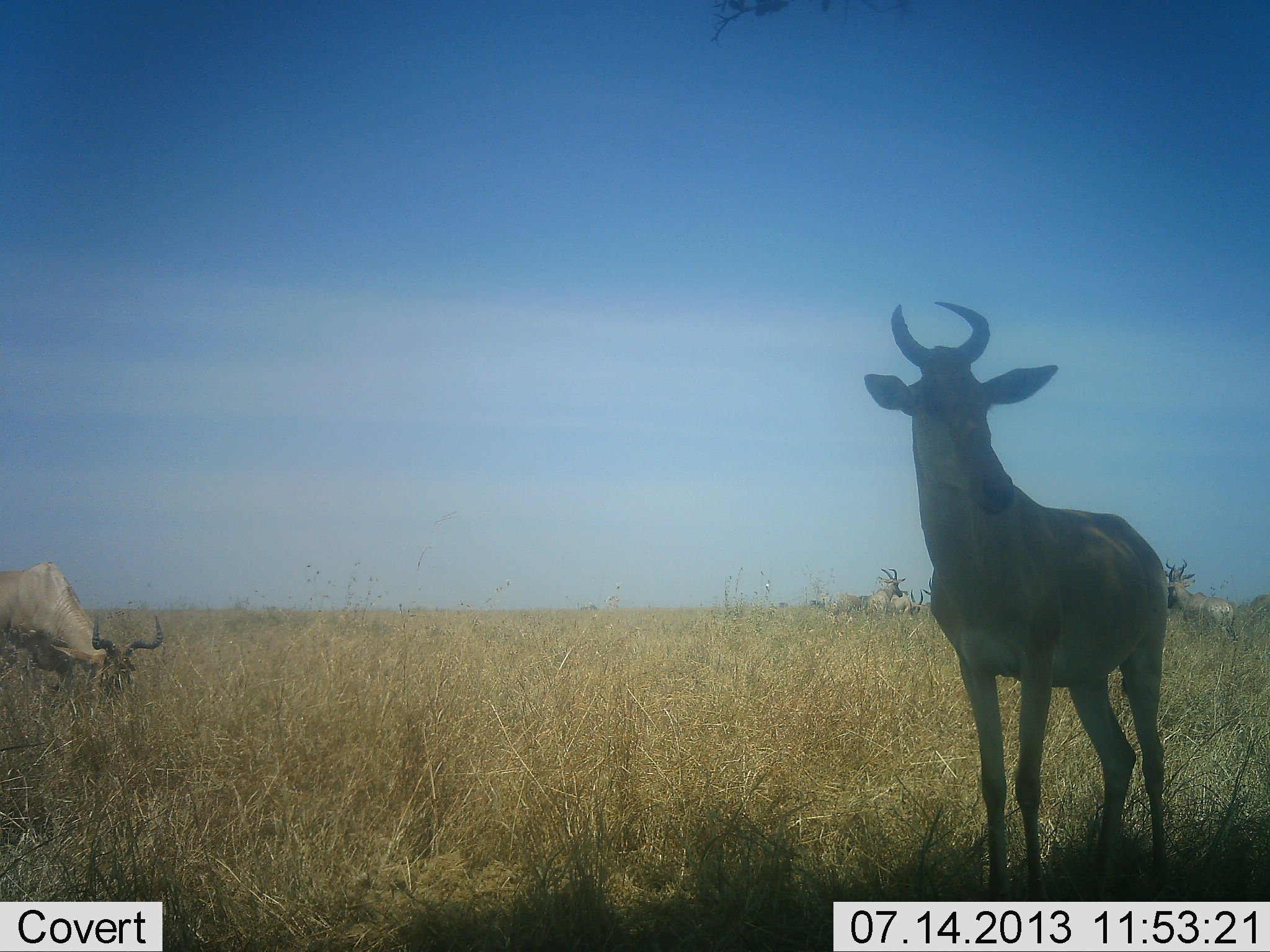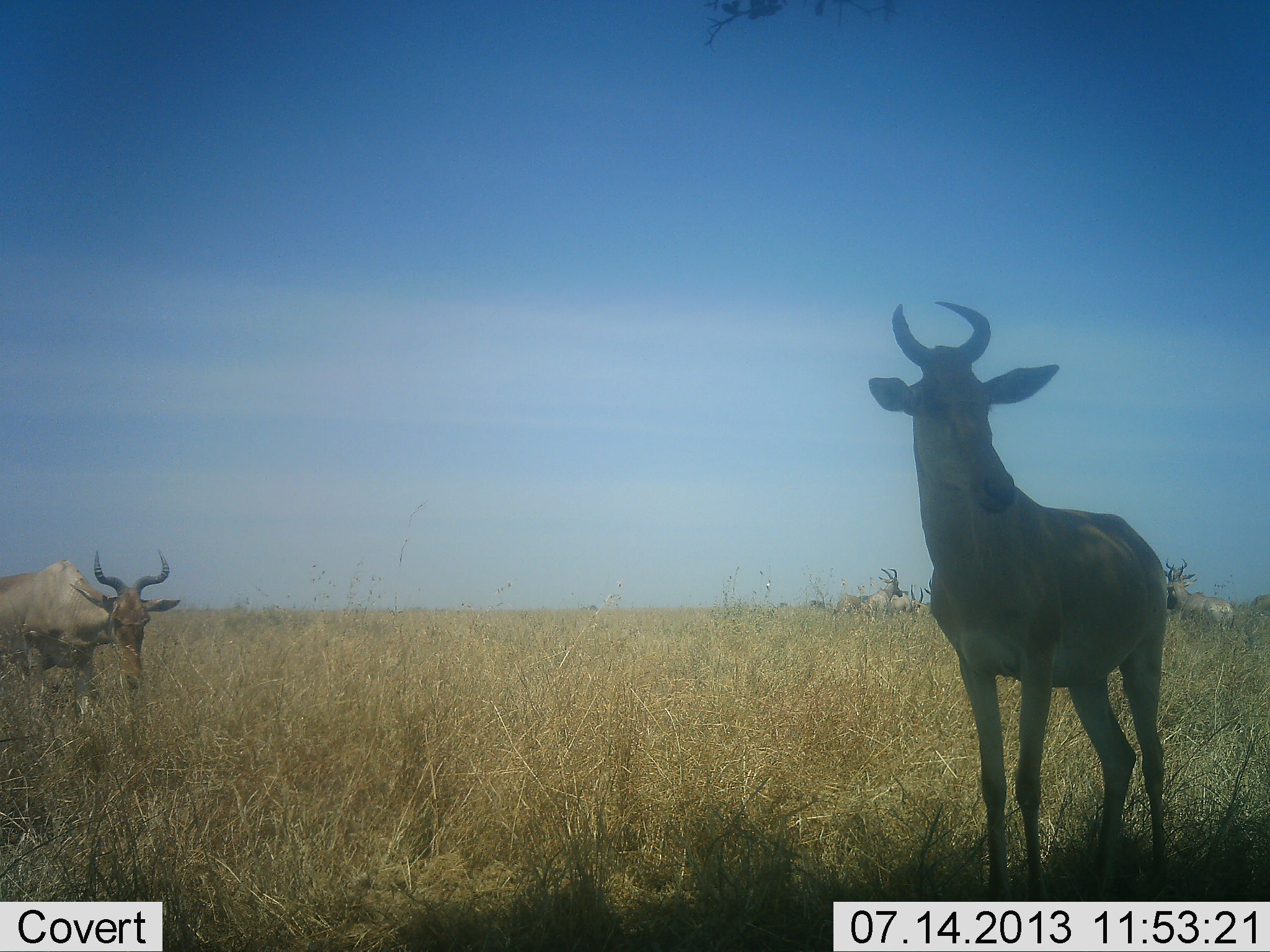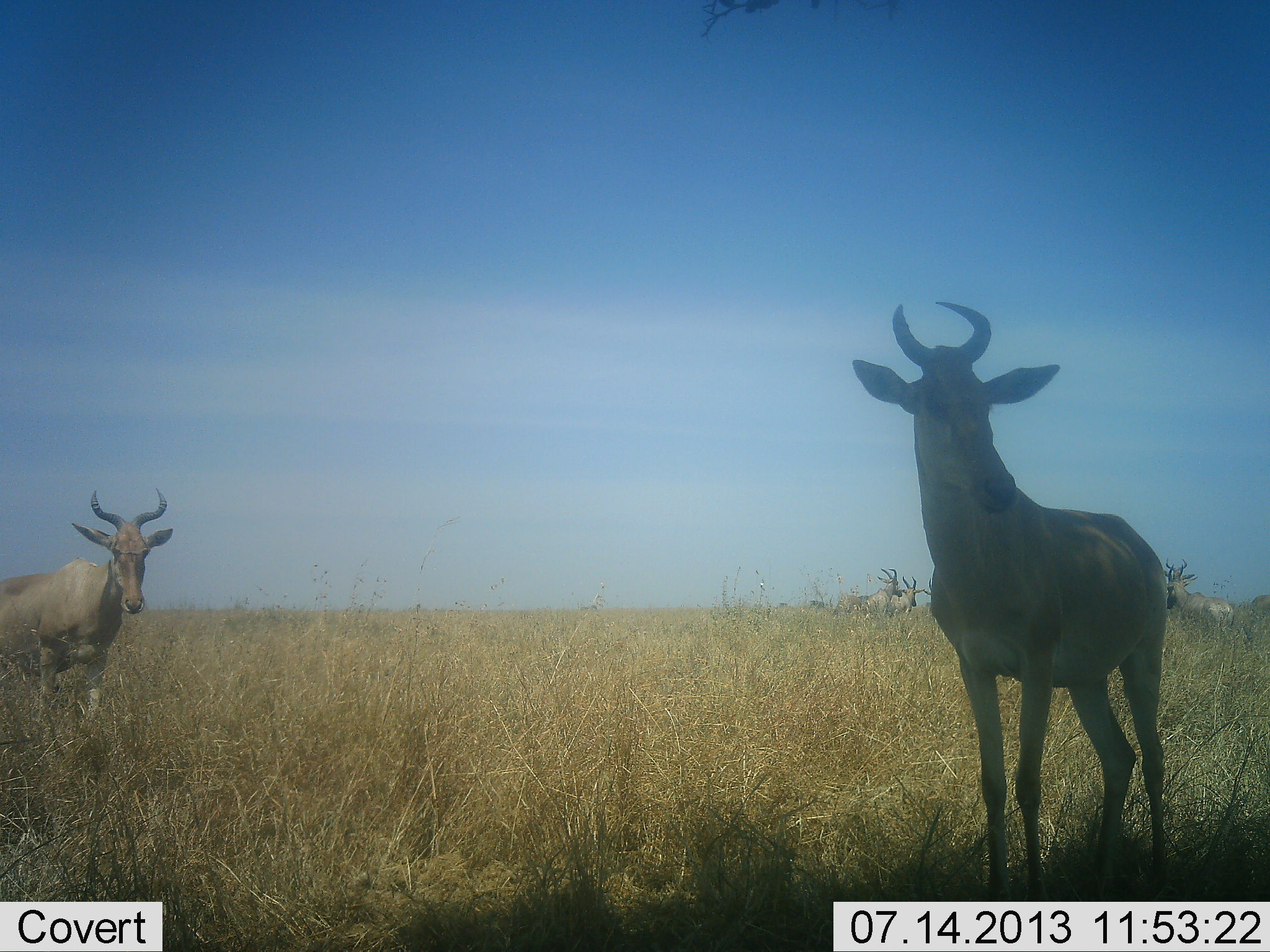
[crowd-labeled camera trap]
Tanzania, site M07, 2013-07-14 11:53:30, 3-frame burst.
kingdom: Animalia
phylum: Chordata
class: Mammalia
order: Artiodactyla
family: Bovidae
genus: Alcelaphus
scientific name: Alcelaphus buselaphus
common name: hartebeest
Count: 5.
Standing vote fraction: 80%.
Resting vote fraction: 0%.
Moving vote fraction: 30%.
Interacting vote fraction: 0%.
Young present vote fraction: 0%.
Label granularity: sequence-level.